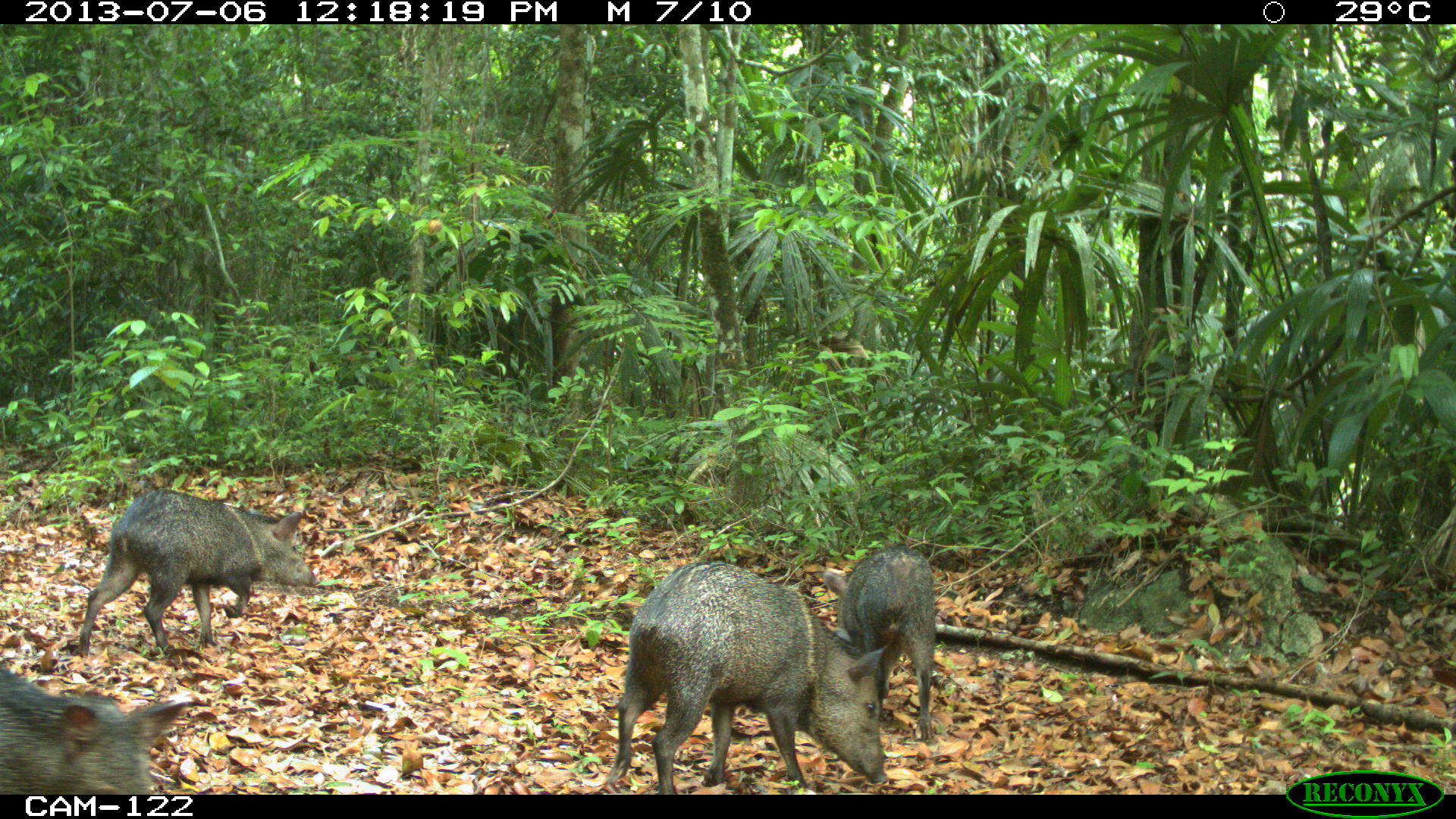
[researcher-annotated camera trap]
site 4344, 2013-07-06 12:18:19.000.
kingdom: Animalia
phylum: Chordata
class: Mammalia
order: Artiodactyla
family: Tayassuidae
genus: Pecari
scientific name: Pecari tajacu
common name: collared peccary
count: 4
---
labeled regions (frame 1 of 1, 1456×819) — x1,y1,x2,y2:
pecari tajacu: 604,557,886,792; 74,487,316,656; 0,668,195,791; 821,541,937,740